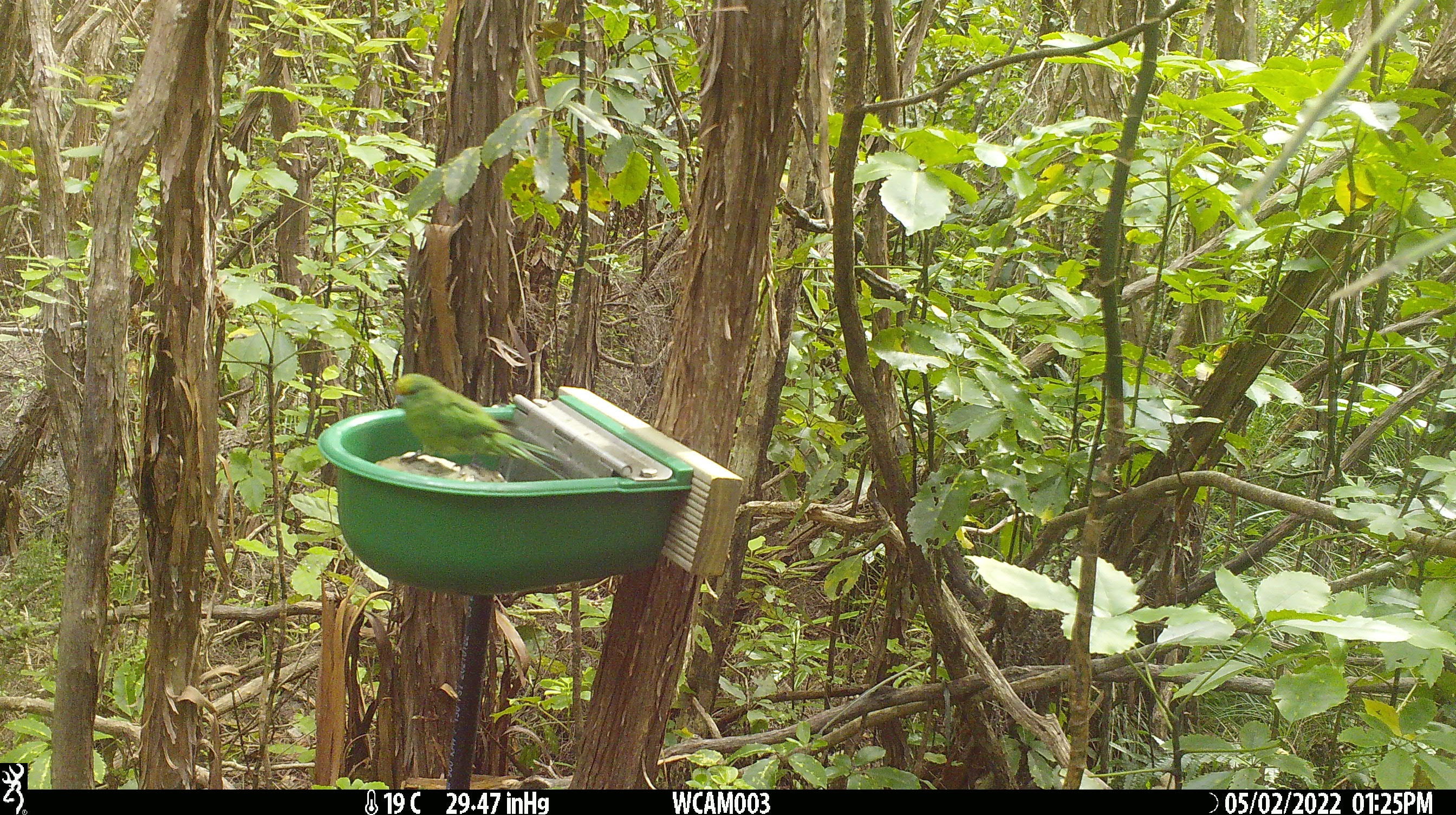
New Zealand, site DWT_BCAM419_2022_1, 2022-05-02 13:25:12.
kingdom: Animalia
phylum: Chordata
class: Aves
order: Psittaciformes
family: Psittaculidae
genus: Cyanoramphus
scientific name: Cyanoramphus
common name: parakeet